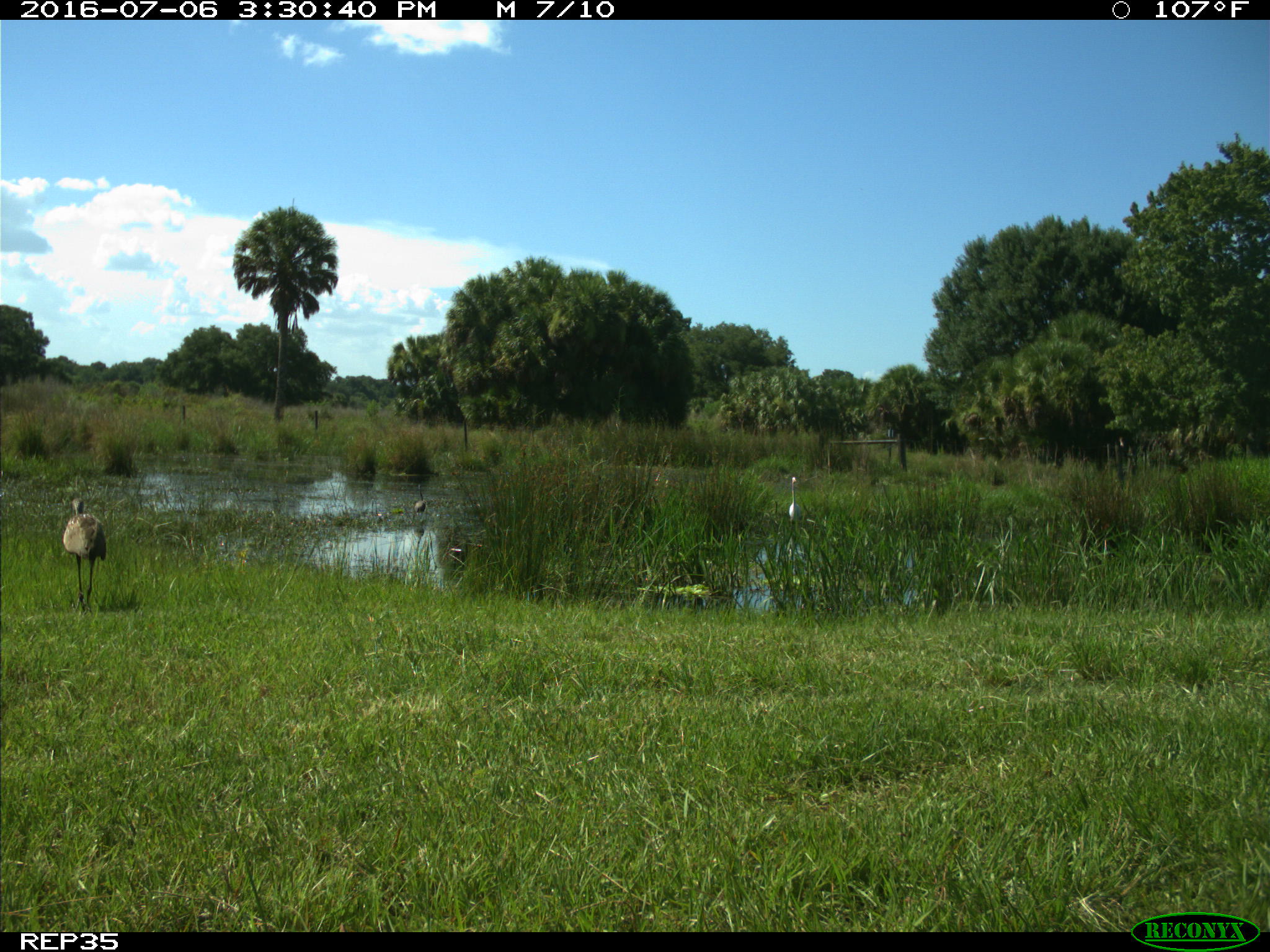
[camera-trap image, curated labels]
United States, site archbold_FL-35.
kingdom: Animalia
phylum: Chordata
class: Aves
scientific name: Aves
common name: birds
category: unidentified bird